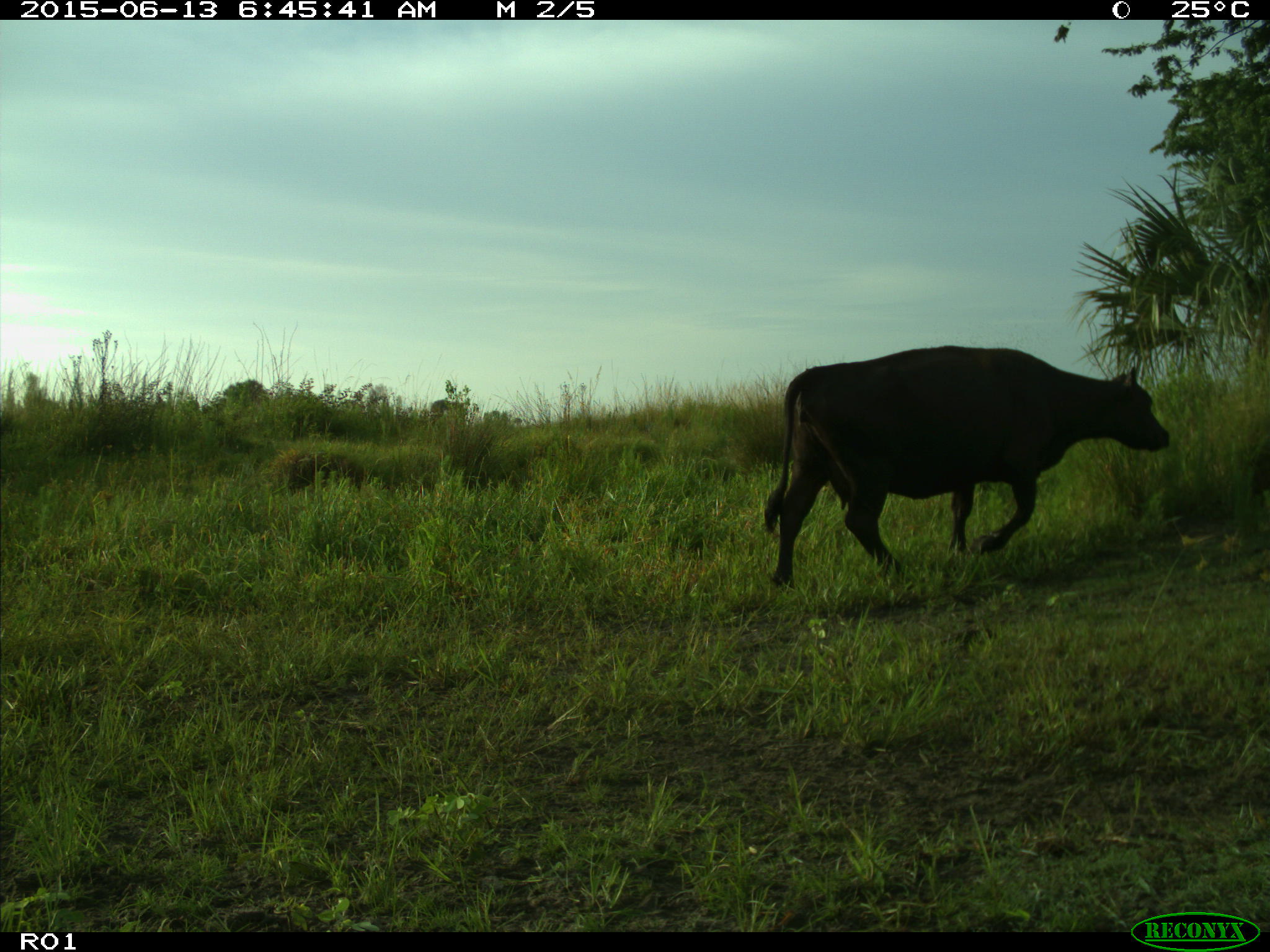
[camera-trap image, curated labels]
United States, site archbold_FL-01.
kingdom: Animalia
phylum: Chordata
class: Mammalia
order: Artiodactyla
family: Bovidae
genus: Bos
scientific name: Bos taurus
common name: domestic cow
Bos taurus (domestic cow).